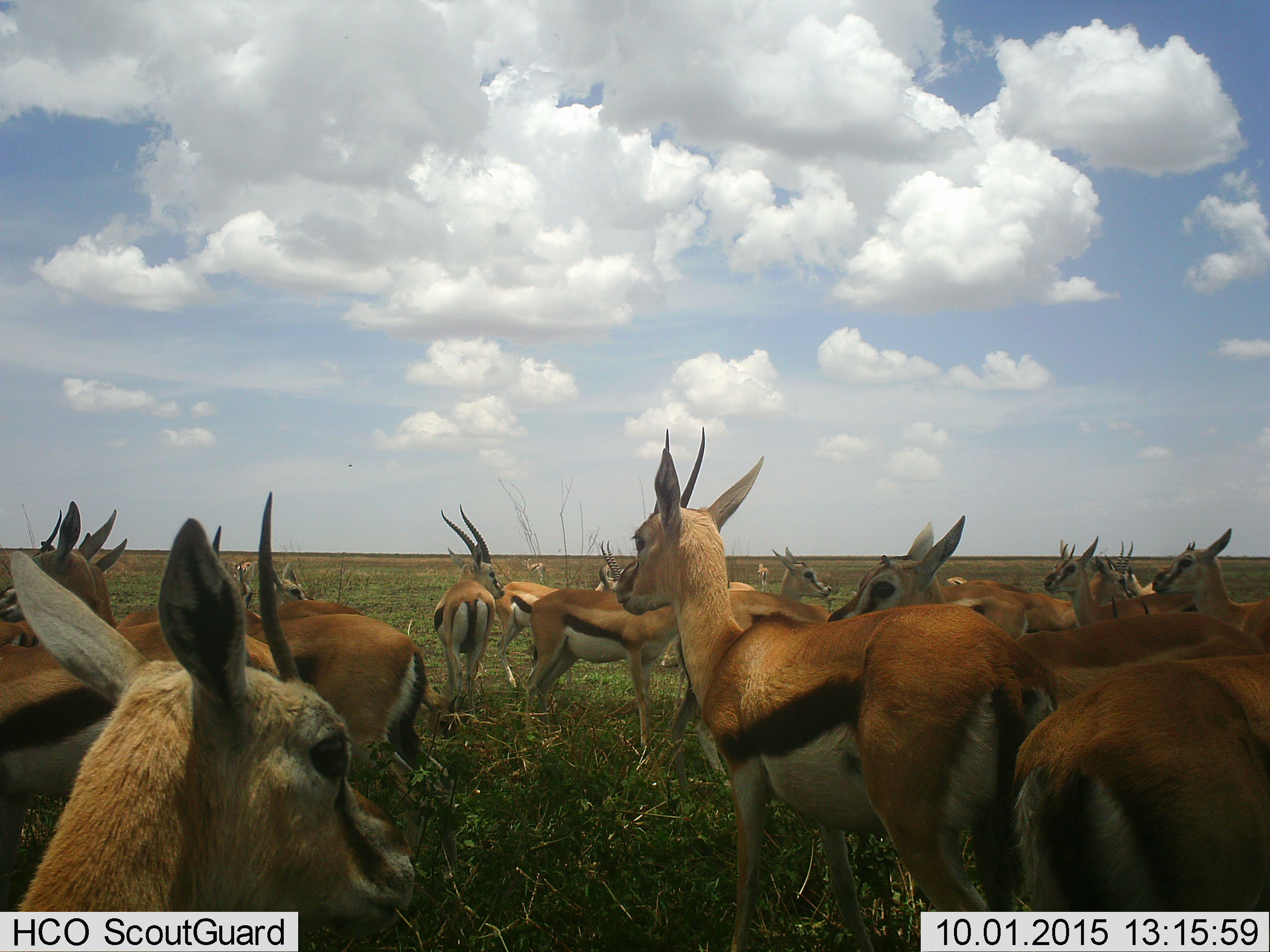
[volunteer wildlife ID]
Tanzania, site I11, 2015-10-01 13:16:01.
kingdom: Animalia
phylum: Chordata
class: Mammalia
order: Artiodactyla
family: Bovidae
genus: Eudorcas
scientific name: Eudorcas thomsonii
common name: thomson's gazelle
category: gazellethomsons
Gazellethomsons (thomson's gazelle) (Eudorcas thomsonii), count 11-50. Behavior (volunteer vote fractions): standing 100%, resting 11%, moving 22%, interacting 33%. Young present (vote fraction): 22%. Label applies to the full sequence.